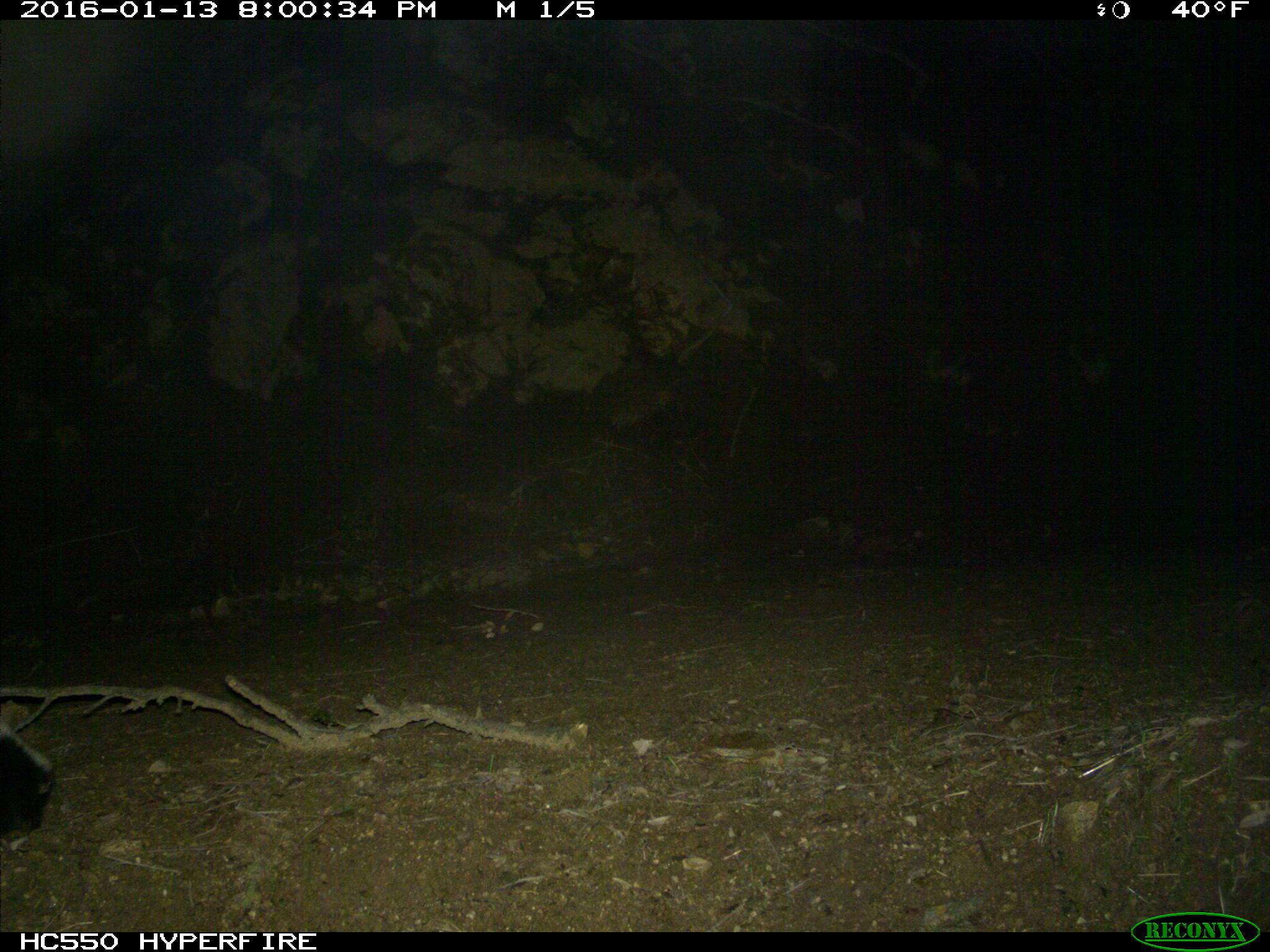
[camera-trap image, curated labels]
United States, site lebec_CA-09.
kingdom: Animalia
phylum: Chordata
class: Mammalia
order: Carnivora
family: Mephitidae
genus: Mephitis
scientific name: Mephitis mephitis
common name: striped skunk